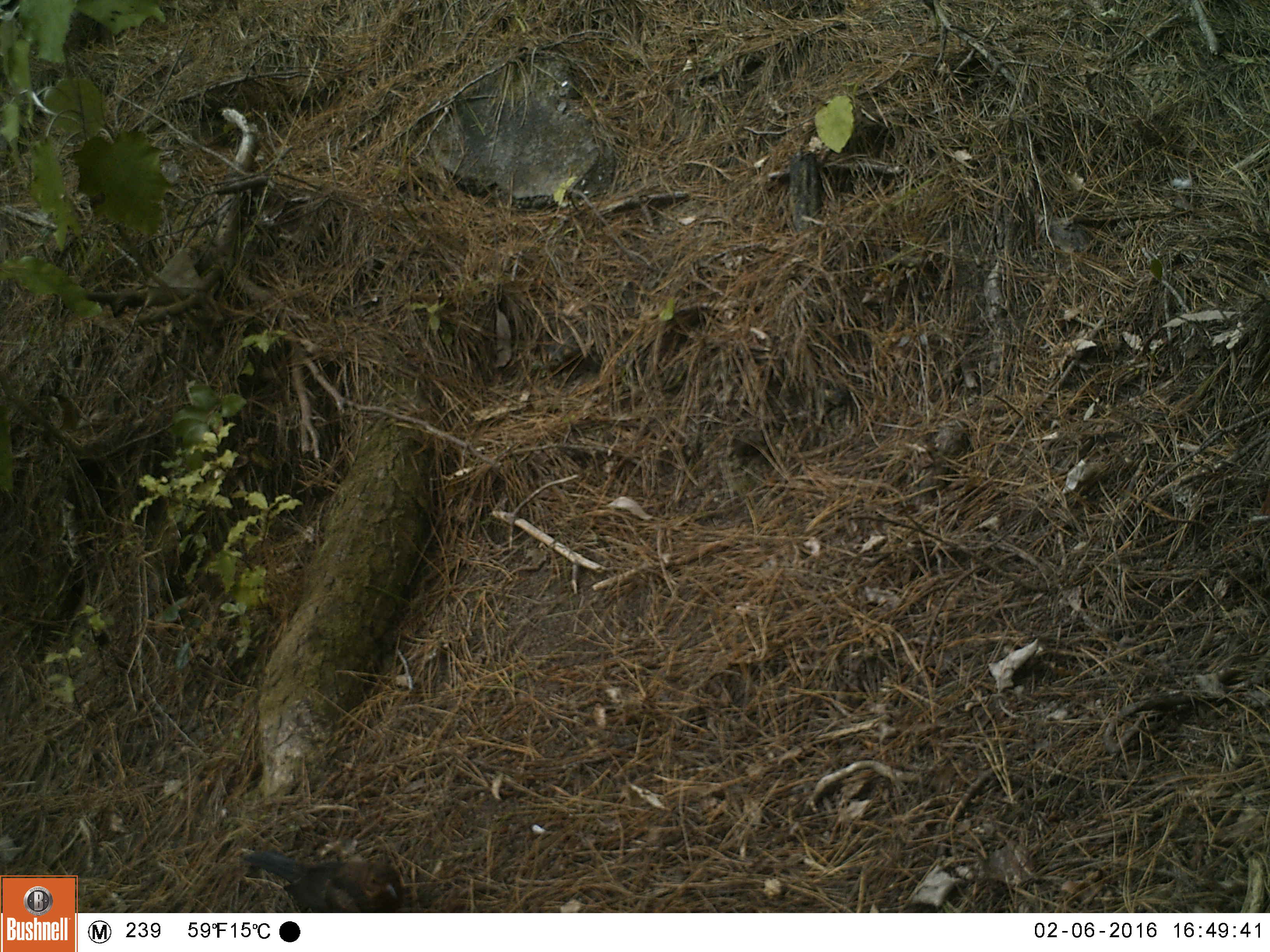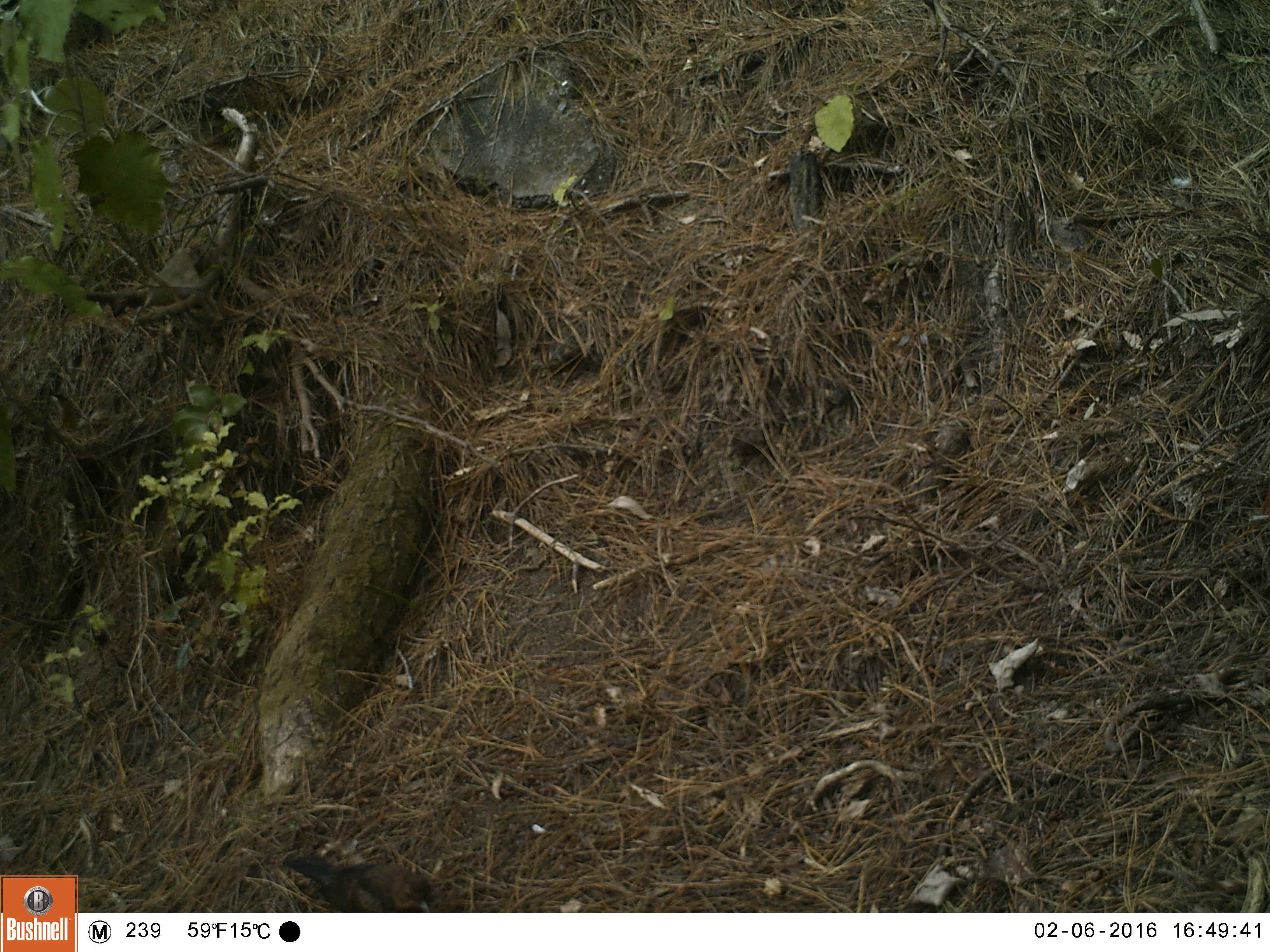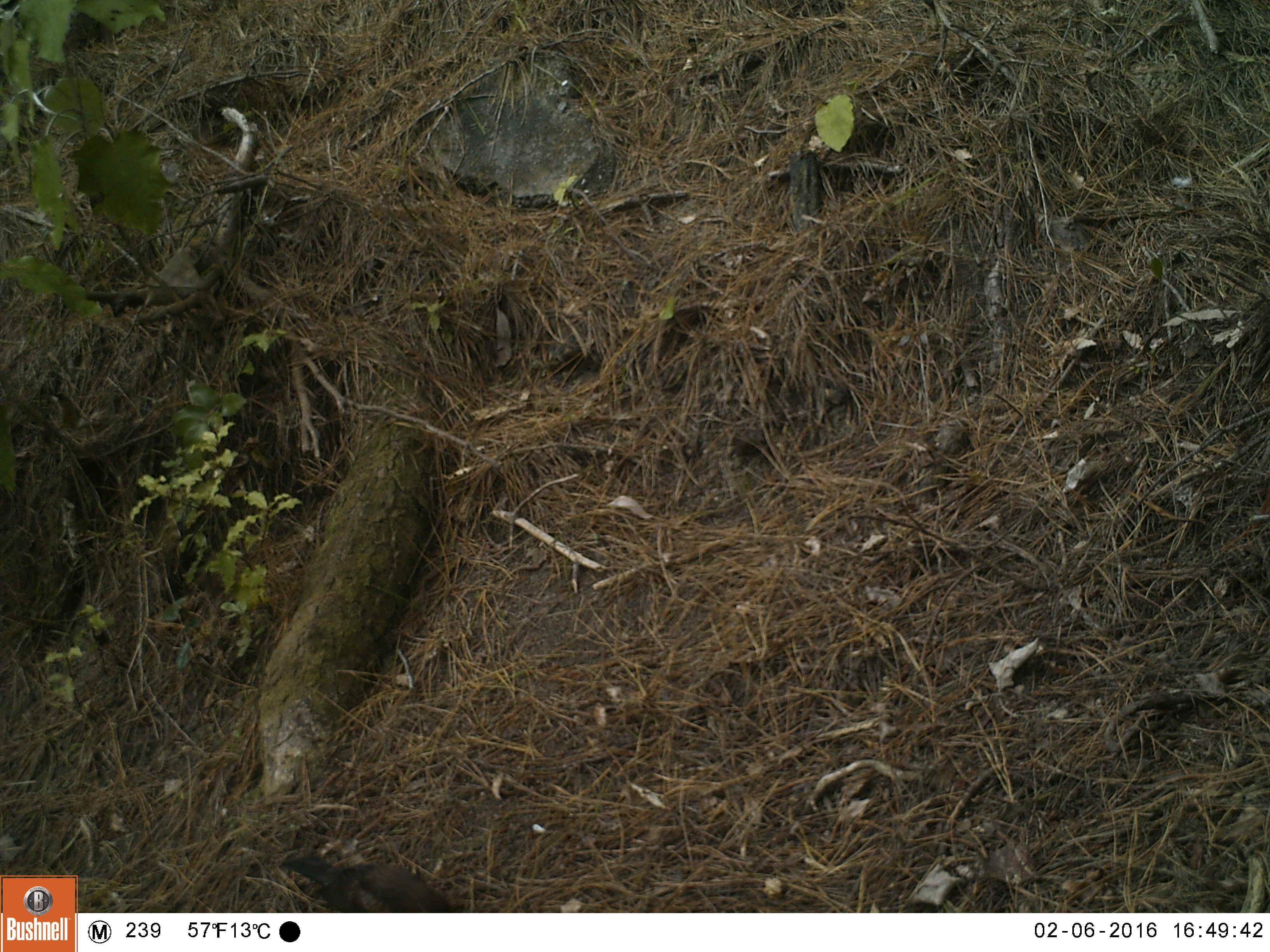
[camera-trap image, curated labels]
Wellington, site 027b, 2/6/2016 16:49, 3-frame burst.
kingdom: Animalia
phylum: Chordata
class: Aves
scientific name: Aves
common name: bird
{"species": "bird (Aves)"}